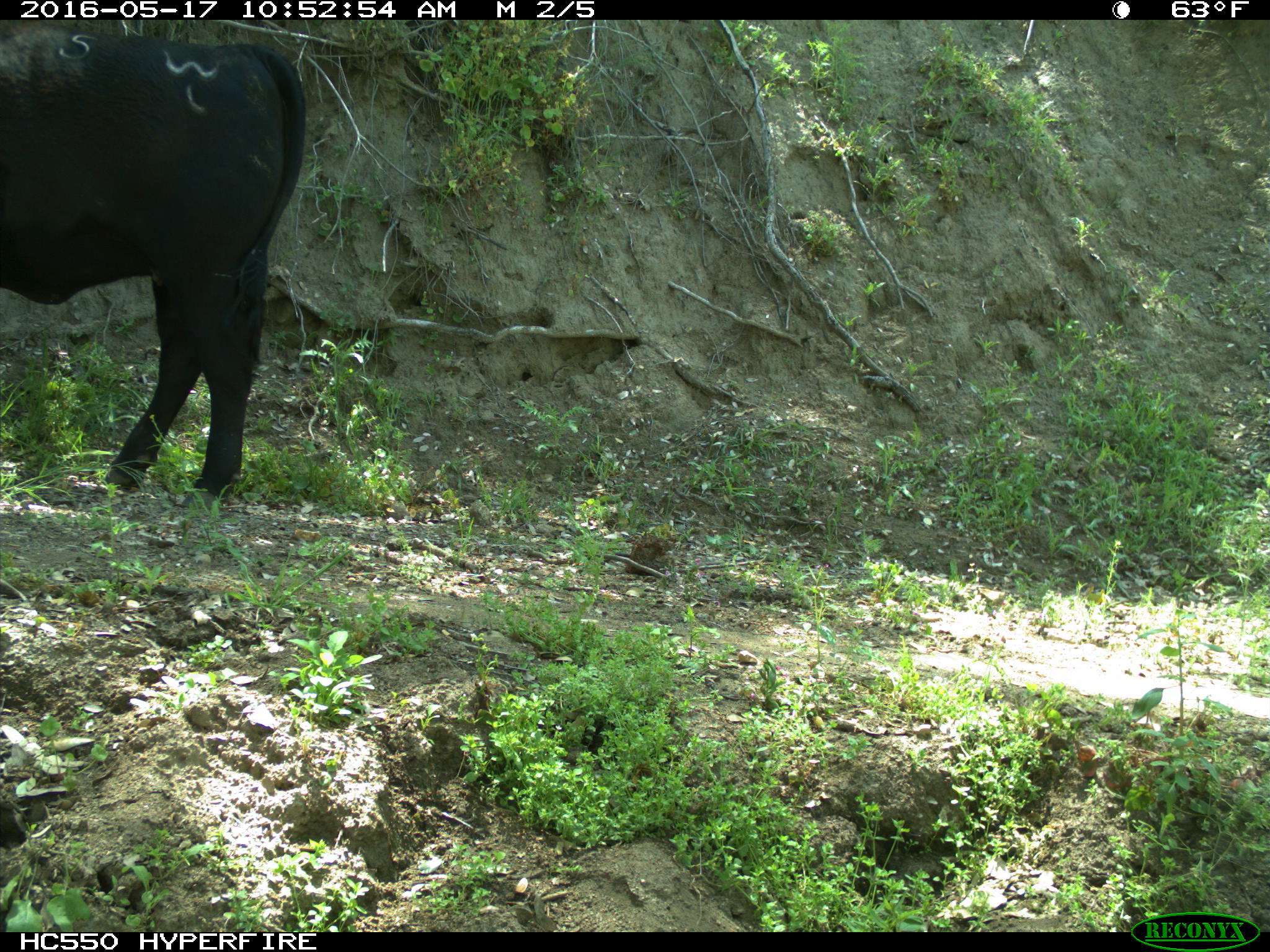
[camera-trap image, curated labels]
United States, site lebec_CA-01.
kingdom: Animalia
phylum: Chordata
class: Mammalia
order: Artiodactyla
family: Bovidae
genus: Bos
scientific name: Bos taurus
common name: domestic cow